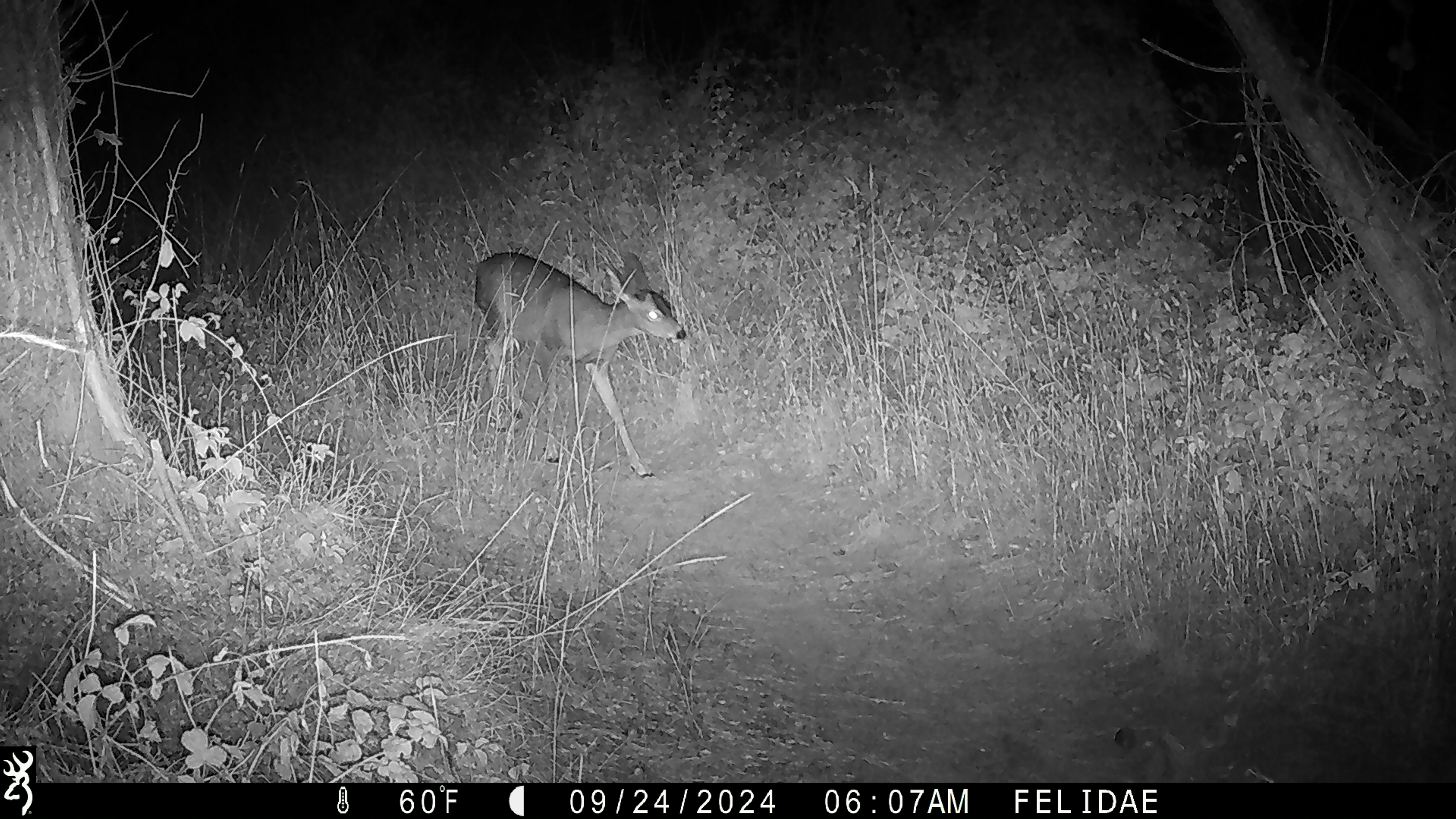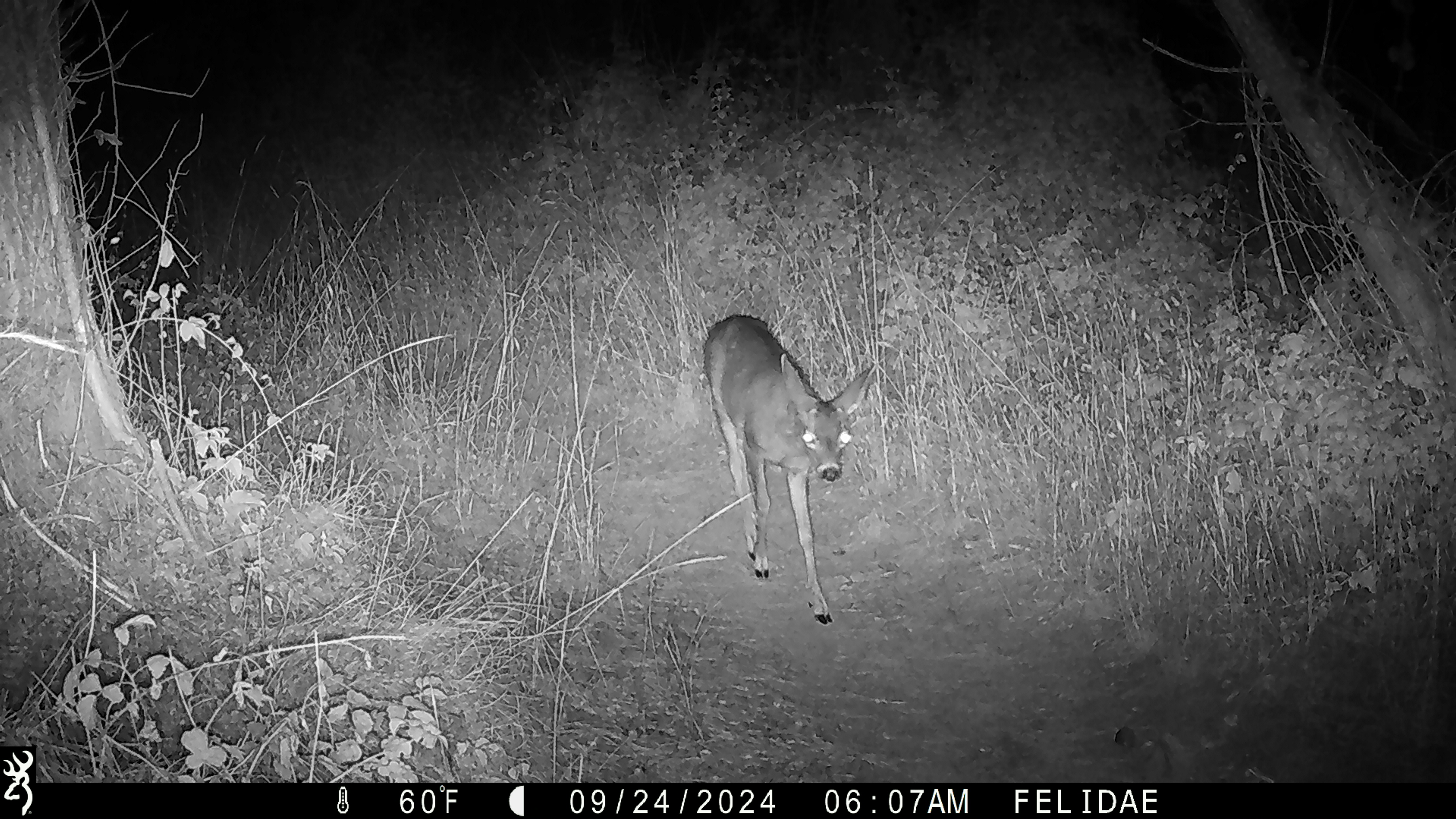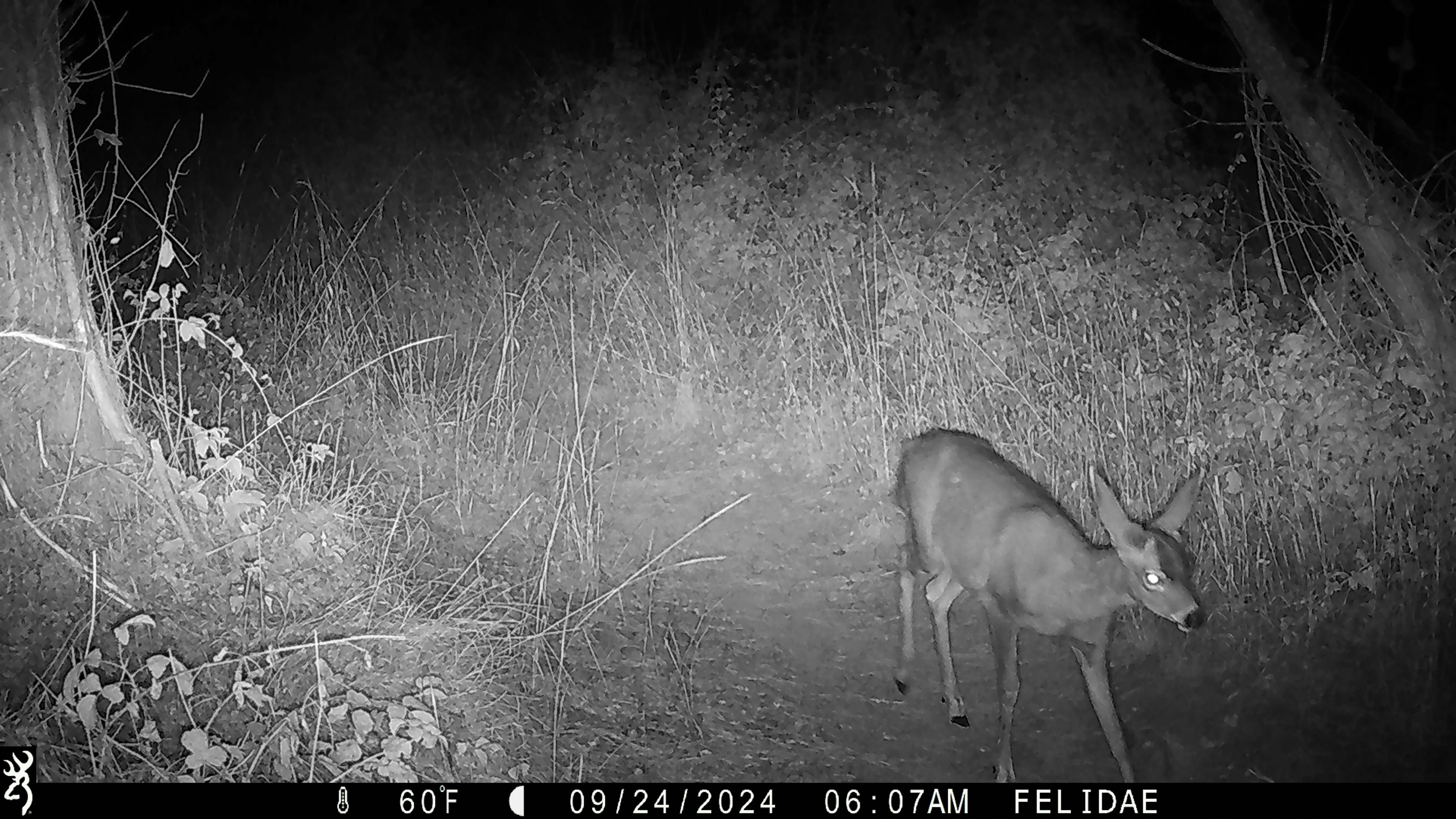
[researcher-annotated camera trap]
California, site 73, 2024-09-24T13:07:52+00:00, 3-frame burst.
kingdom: Animalia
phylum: Chordata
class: Mammalia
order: Artiodactyla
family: Cervidae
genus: Odocoileus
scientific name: Odocoileus hemionus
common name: mule deer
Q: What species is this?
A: Mule deer (Odocoileus hemionus).